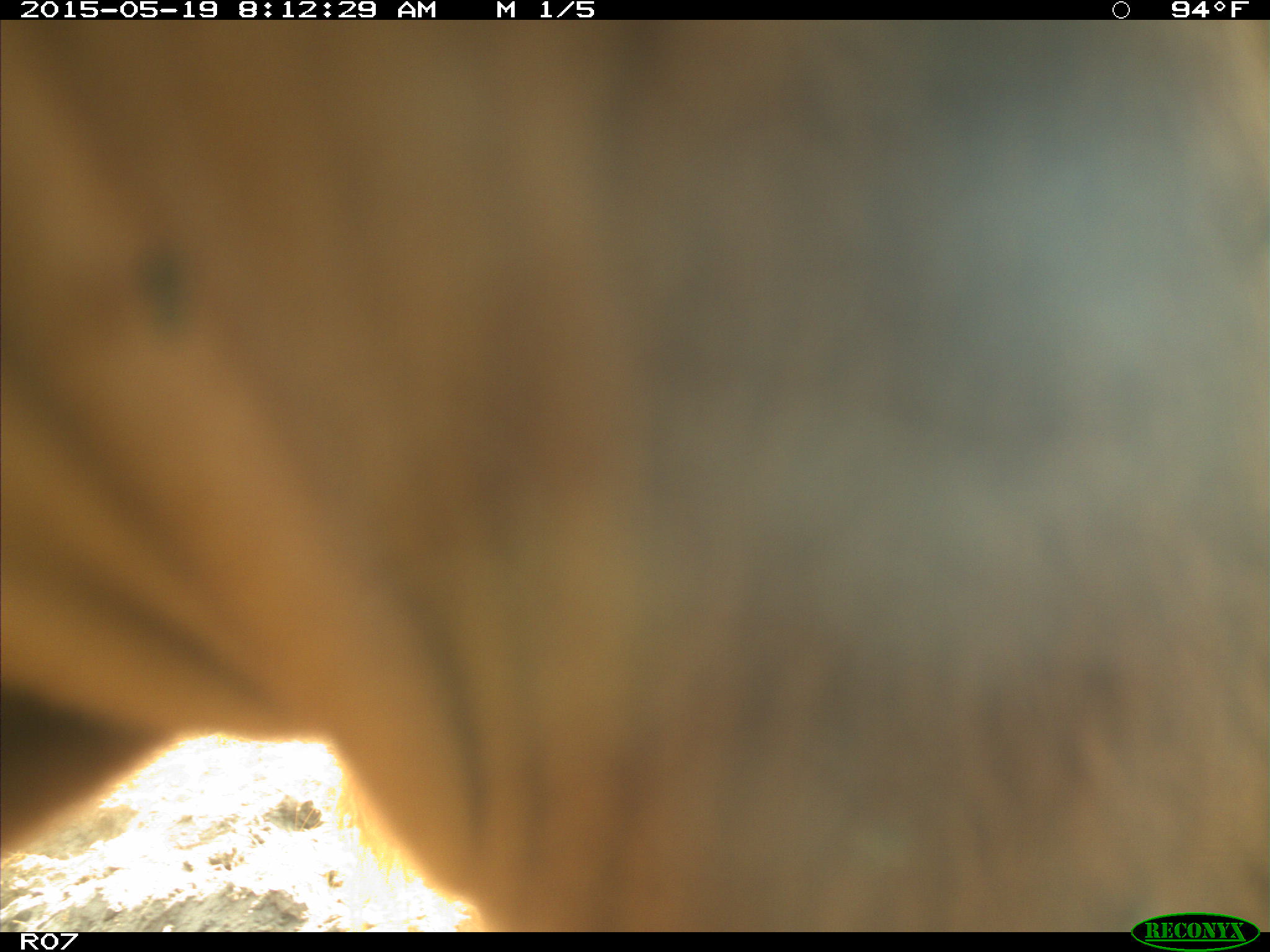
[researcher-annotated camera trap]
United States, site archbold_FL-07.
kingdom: Animalia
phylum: Chordata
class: Mammalia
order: Artiodactyla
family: Bovidae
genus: Bos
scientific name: Bos taurus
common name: domestic cow